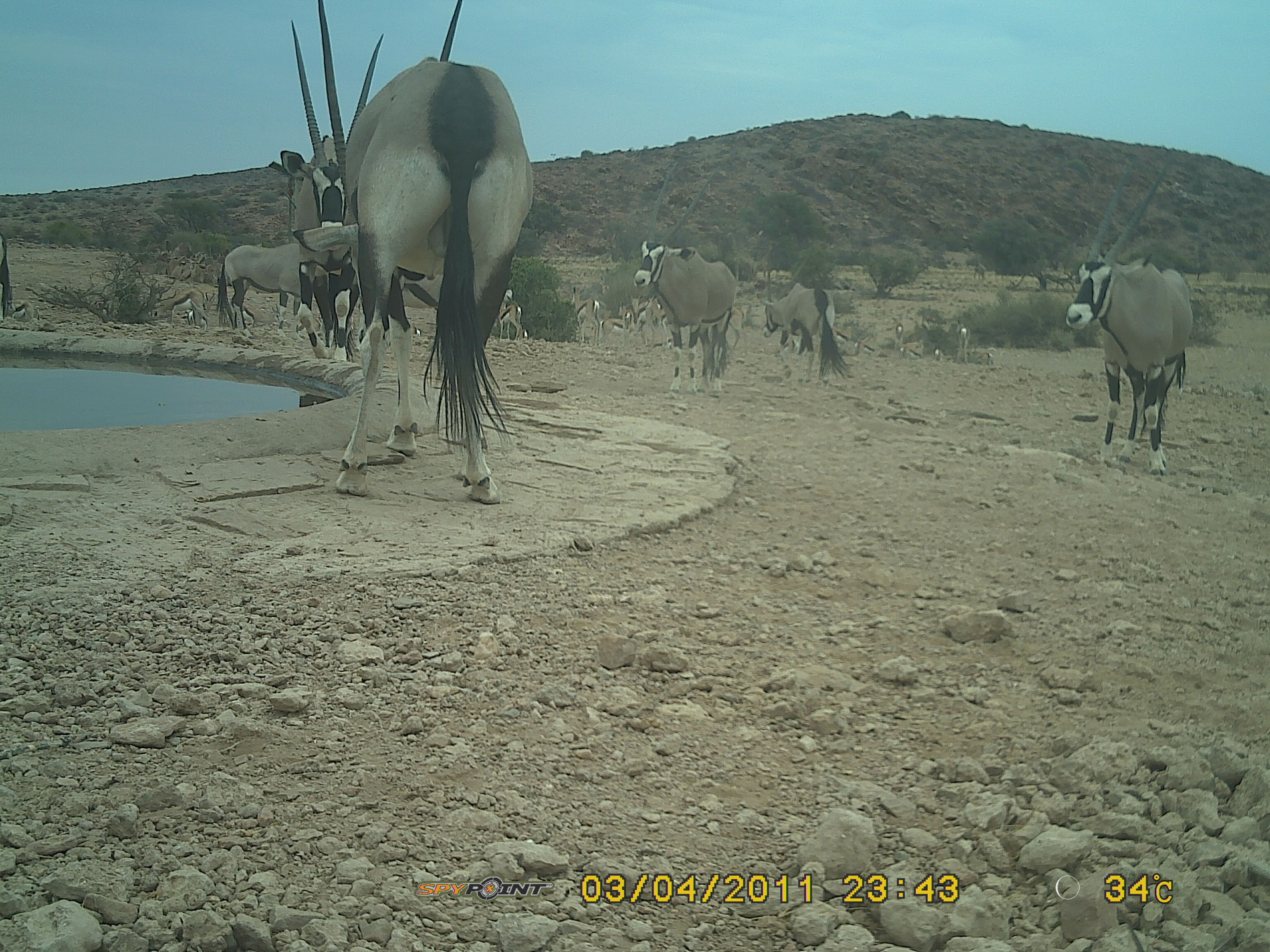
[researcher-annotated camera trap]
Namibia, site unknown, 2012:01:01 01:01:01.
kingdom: Animalia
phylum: Chordata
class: Mammalia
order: Artiodactyla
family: Bovidae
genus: Oryx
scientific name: Oryx gazella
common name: gemsbok